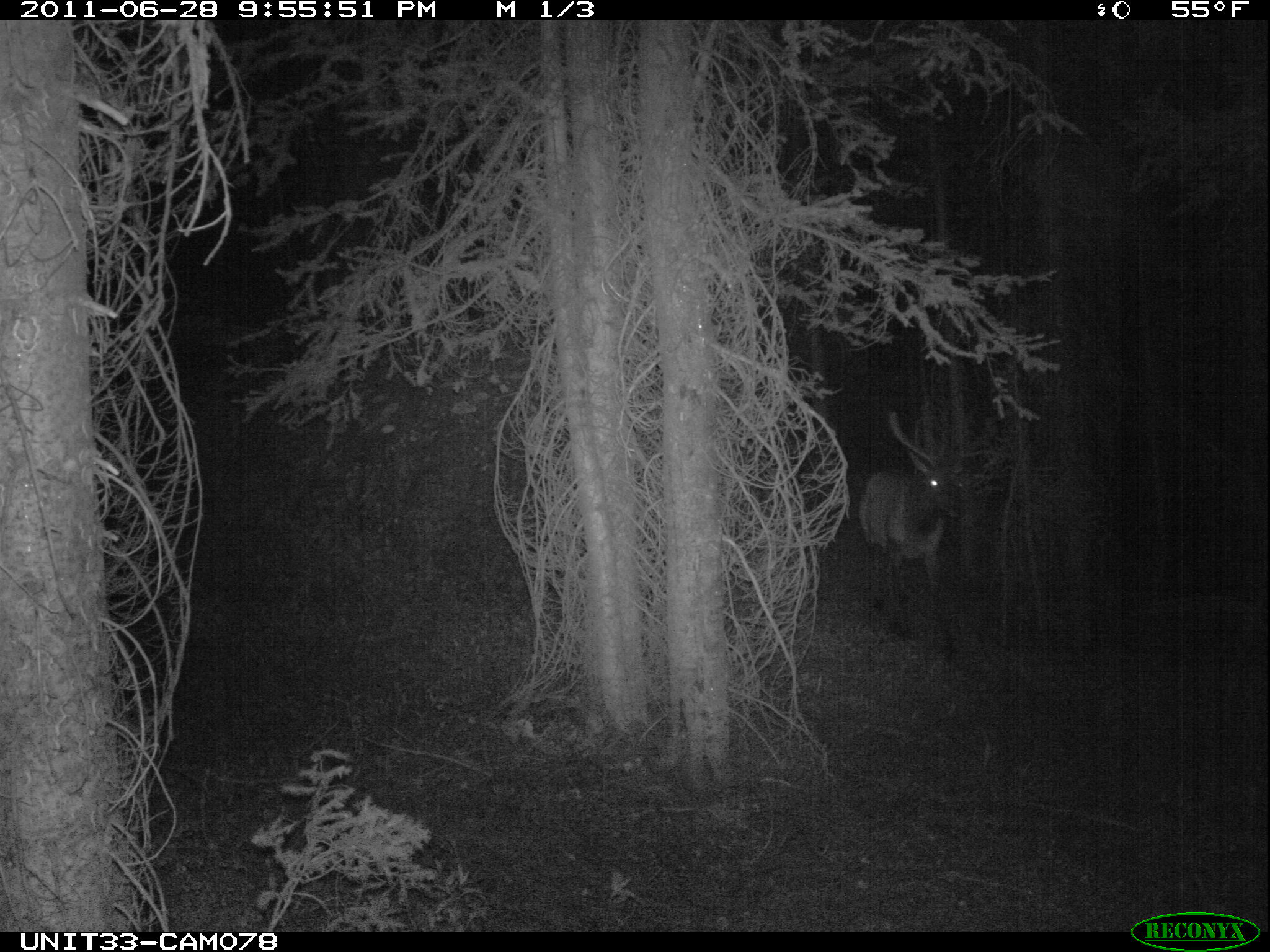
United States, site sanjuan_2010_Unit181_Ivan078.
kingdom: Animalia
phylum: Chordata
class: Mammalia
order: Artiodactyla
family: Cervidae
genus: Cervus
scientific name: Cervus elaphus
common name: red deer